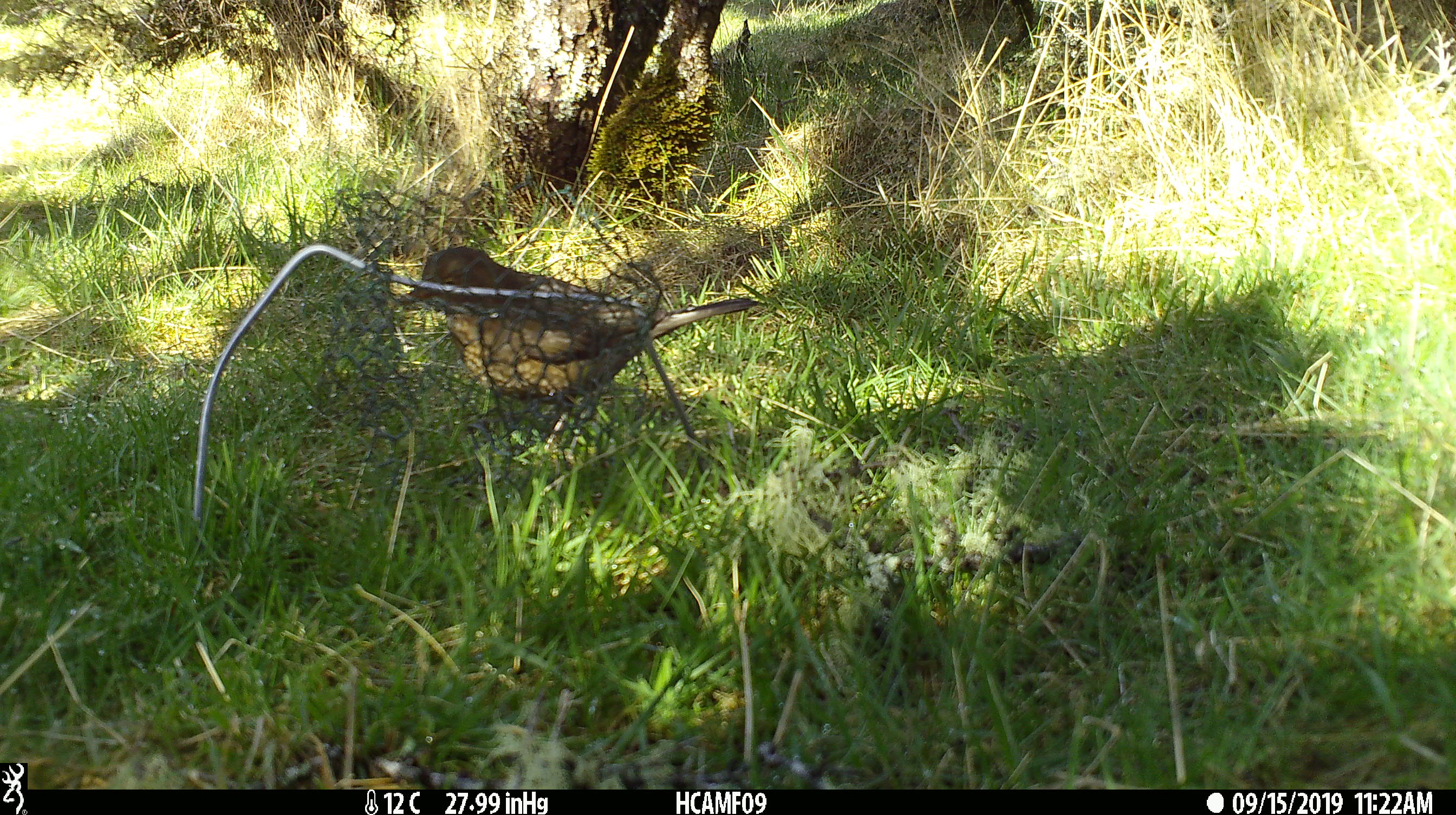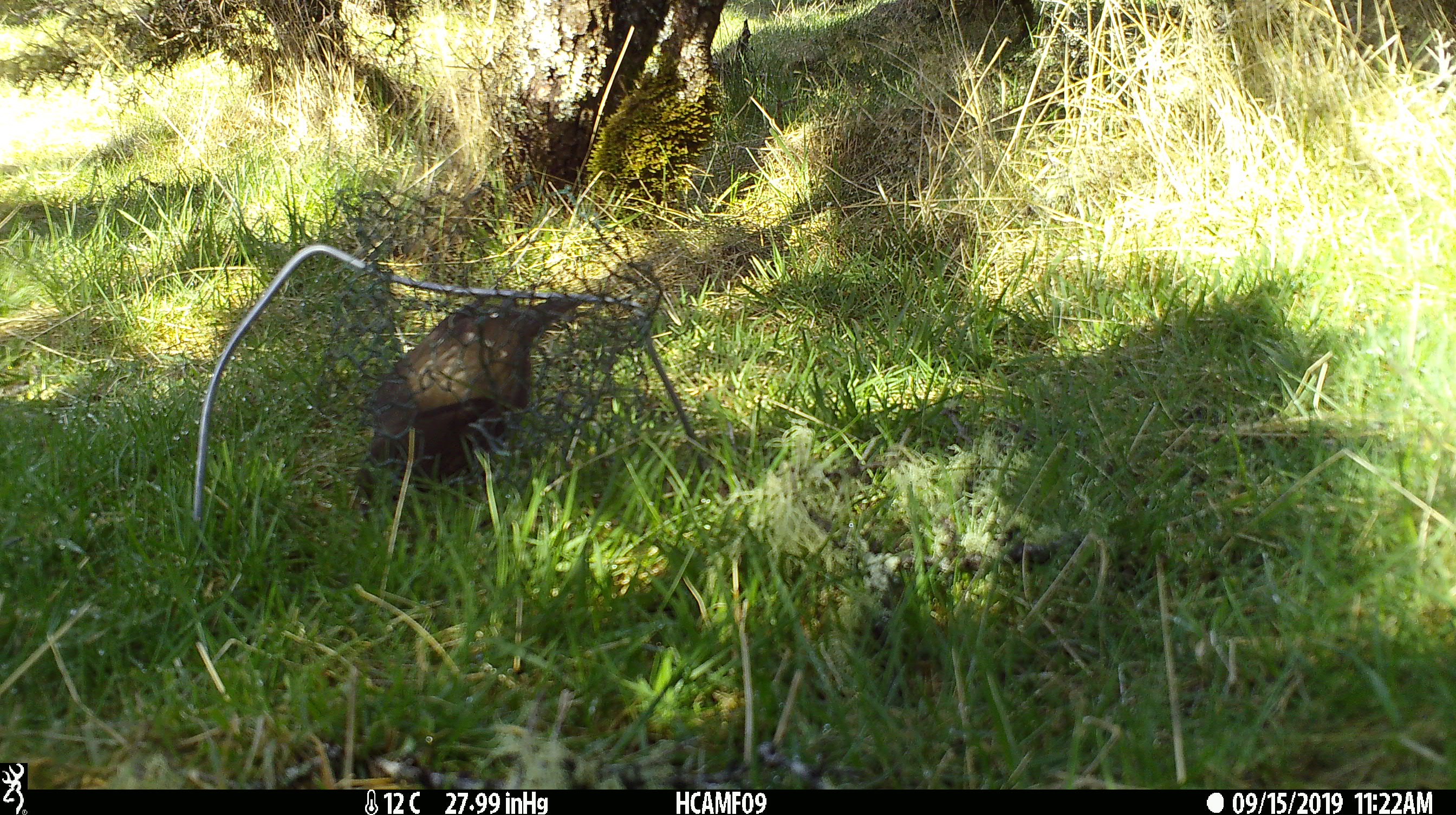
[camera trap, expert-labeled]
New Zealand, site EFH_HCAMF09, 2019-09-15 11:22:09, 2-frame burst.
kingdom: Animalia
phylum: Chordata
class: Aves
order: Passeriformes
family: Turdidae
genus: Turdus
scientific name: Turdus merula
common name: eurasian blackbird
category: blackbird